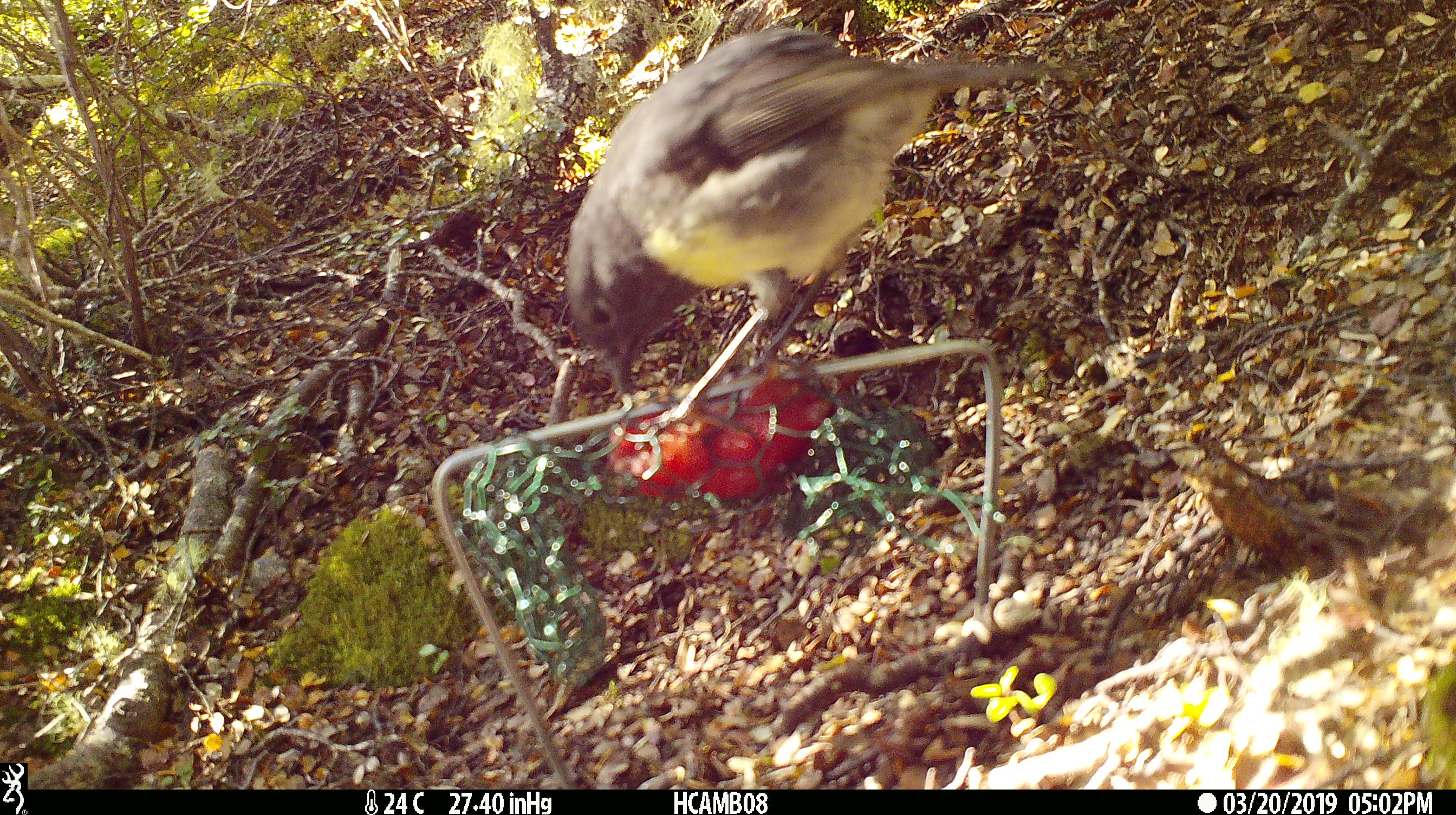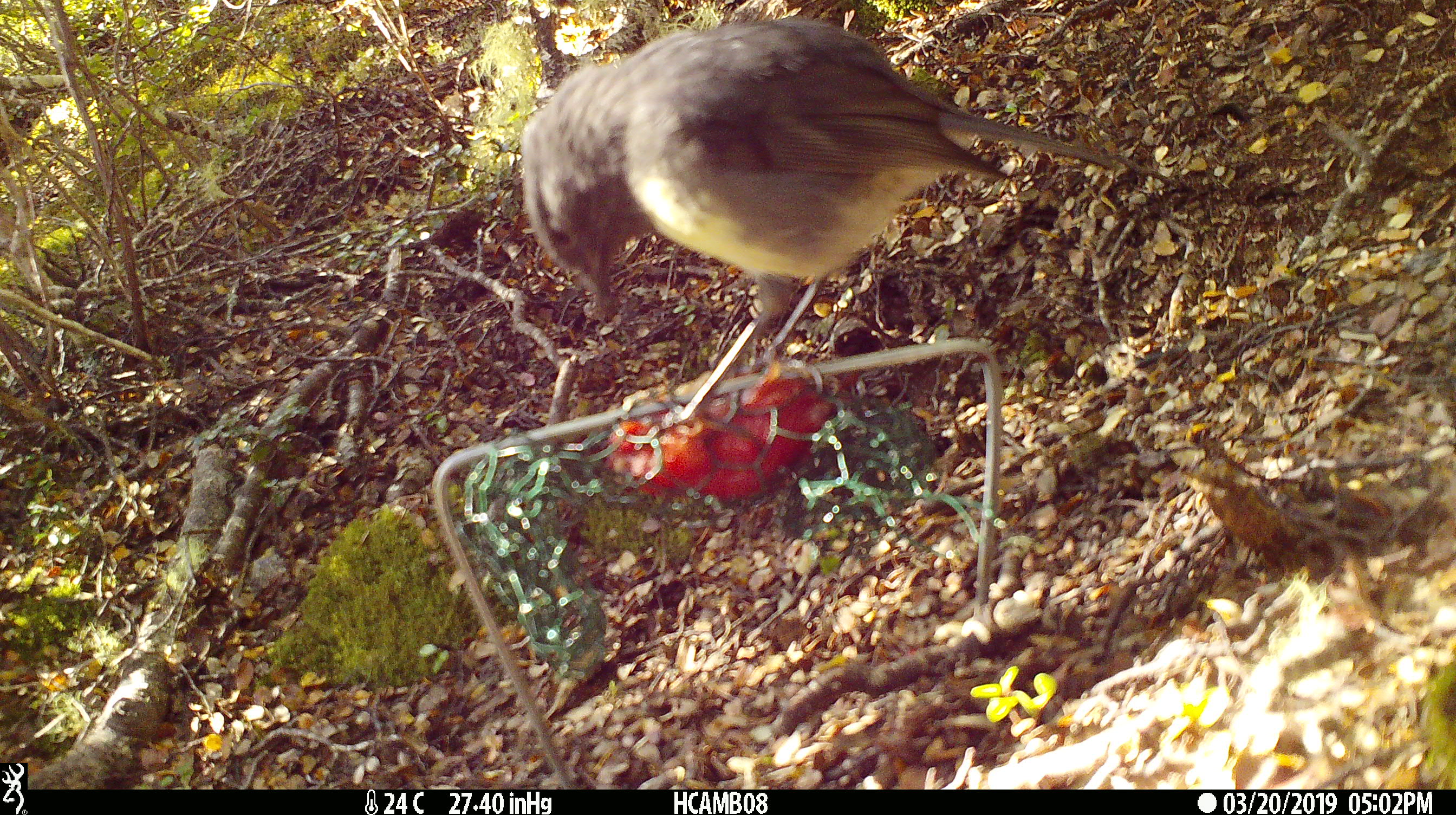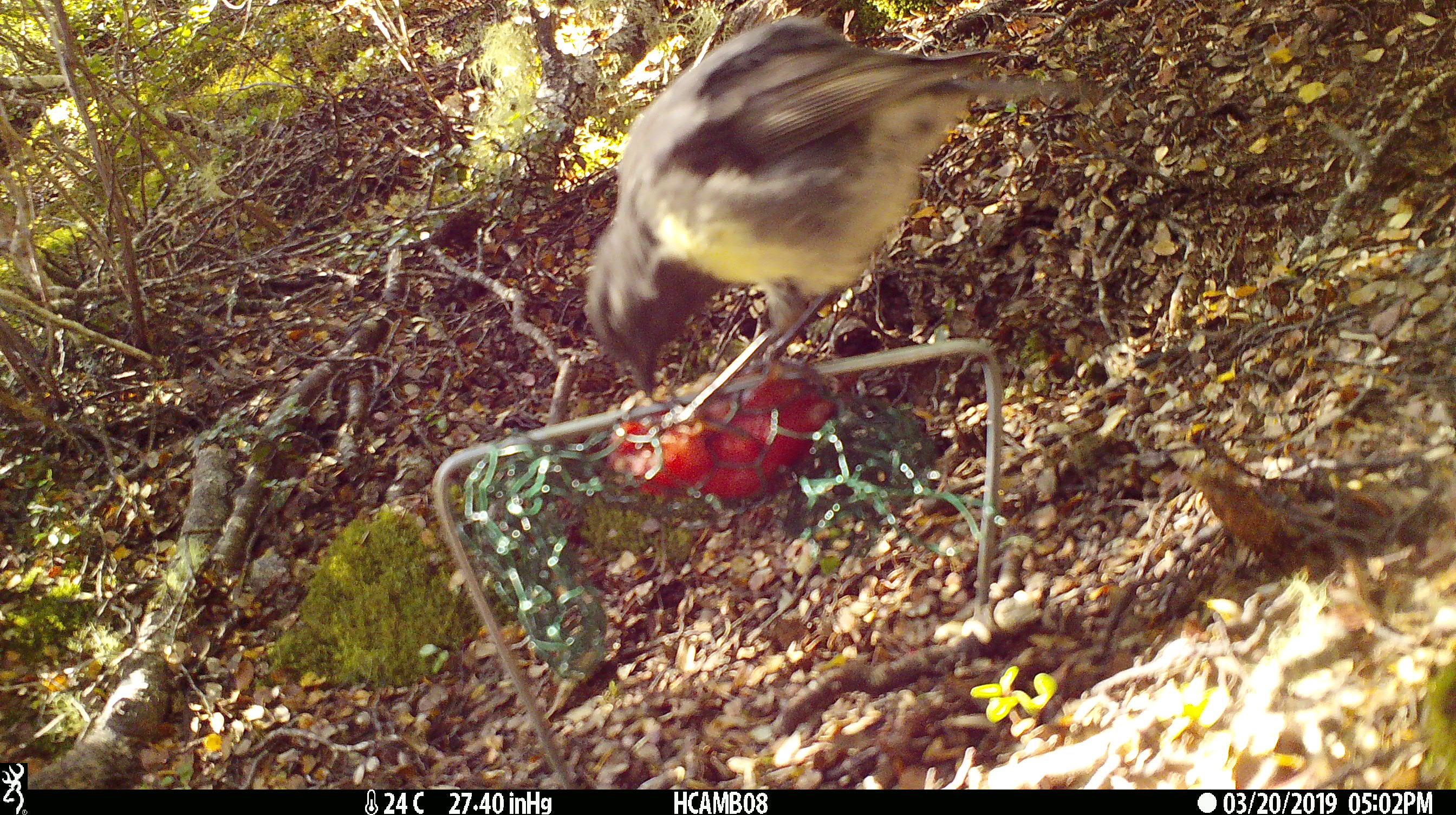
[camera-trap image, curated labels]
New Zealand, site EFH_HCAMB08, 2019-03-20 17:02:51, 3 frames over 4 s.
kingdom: Animalia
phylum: Chordata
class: Aves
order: Passeriformes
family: Petroicidae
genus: Petroica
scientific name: Petroica australis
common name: new zealand robin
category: robin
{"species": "robin (new zealand robin) (Petroica australis)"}